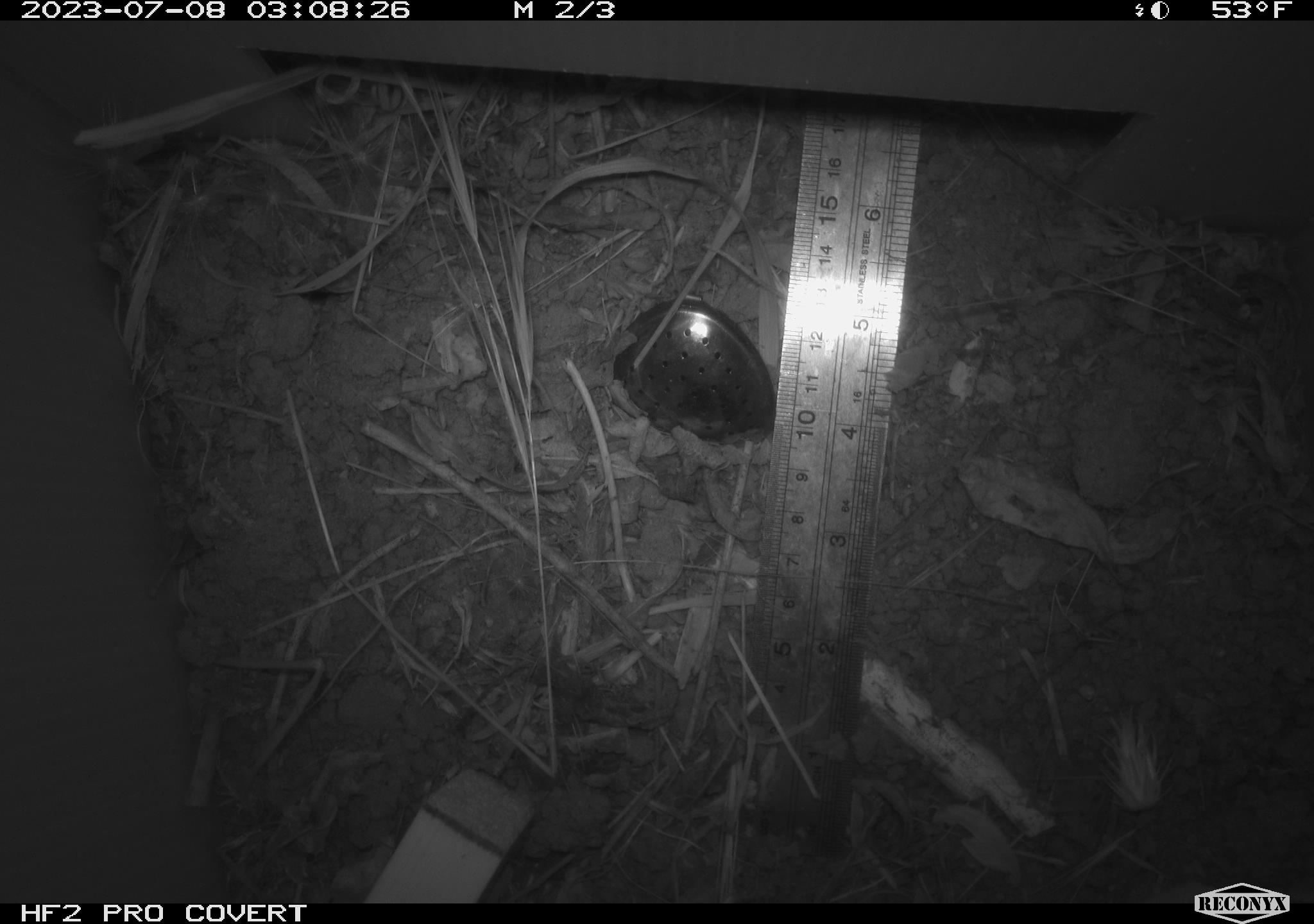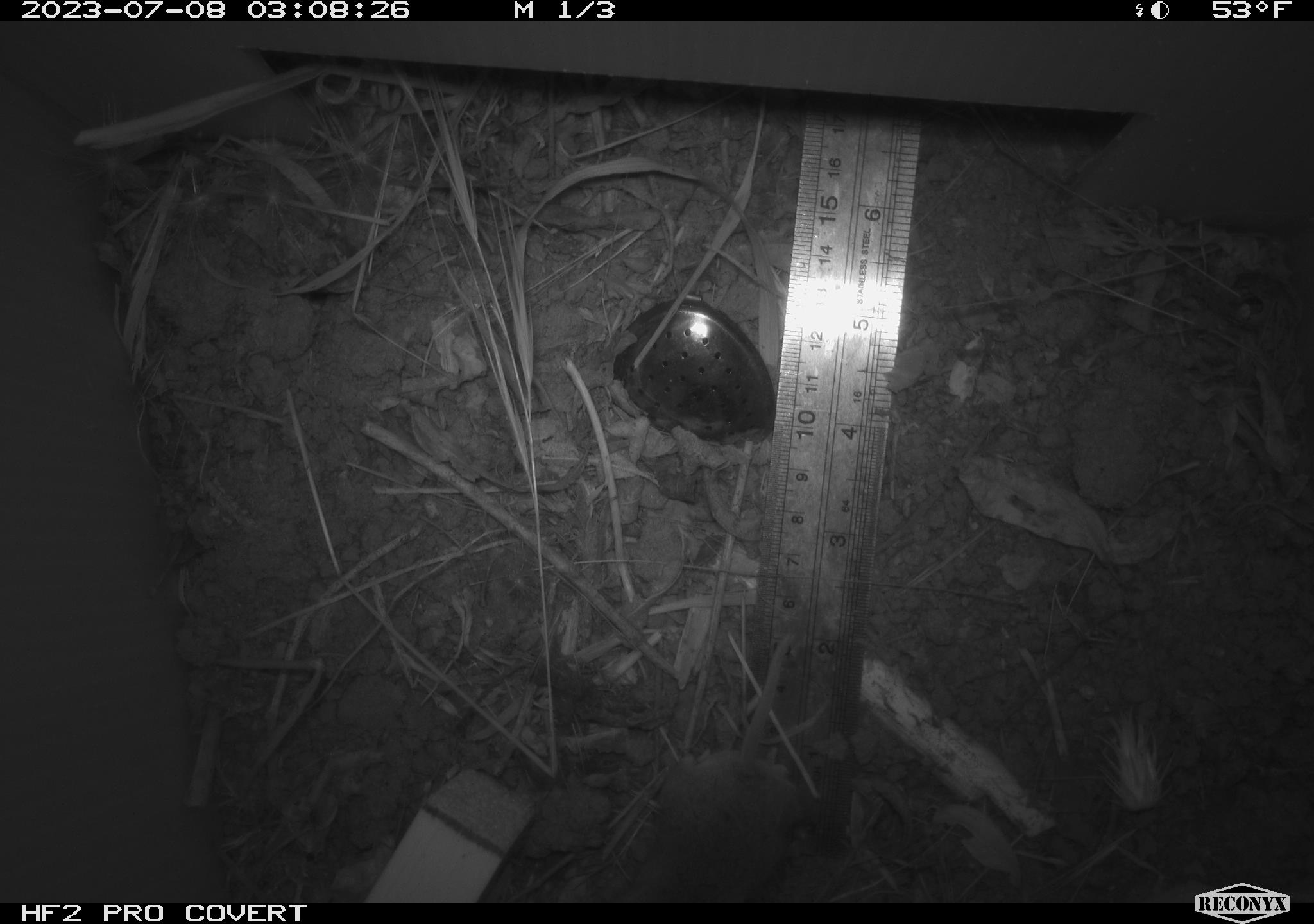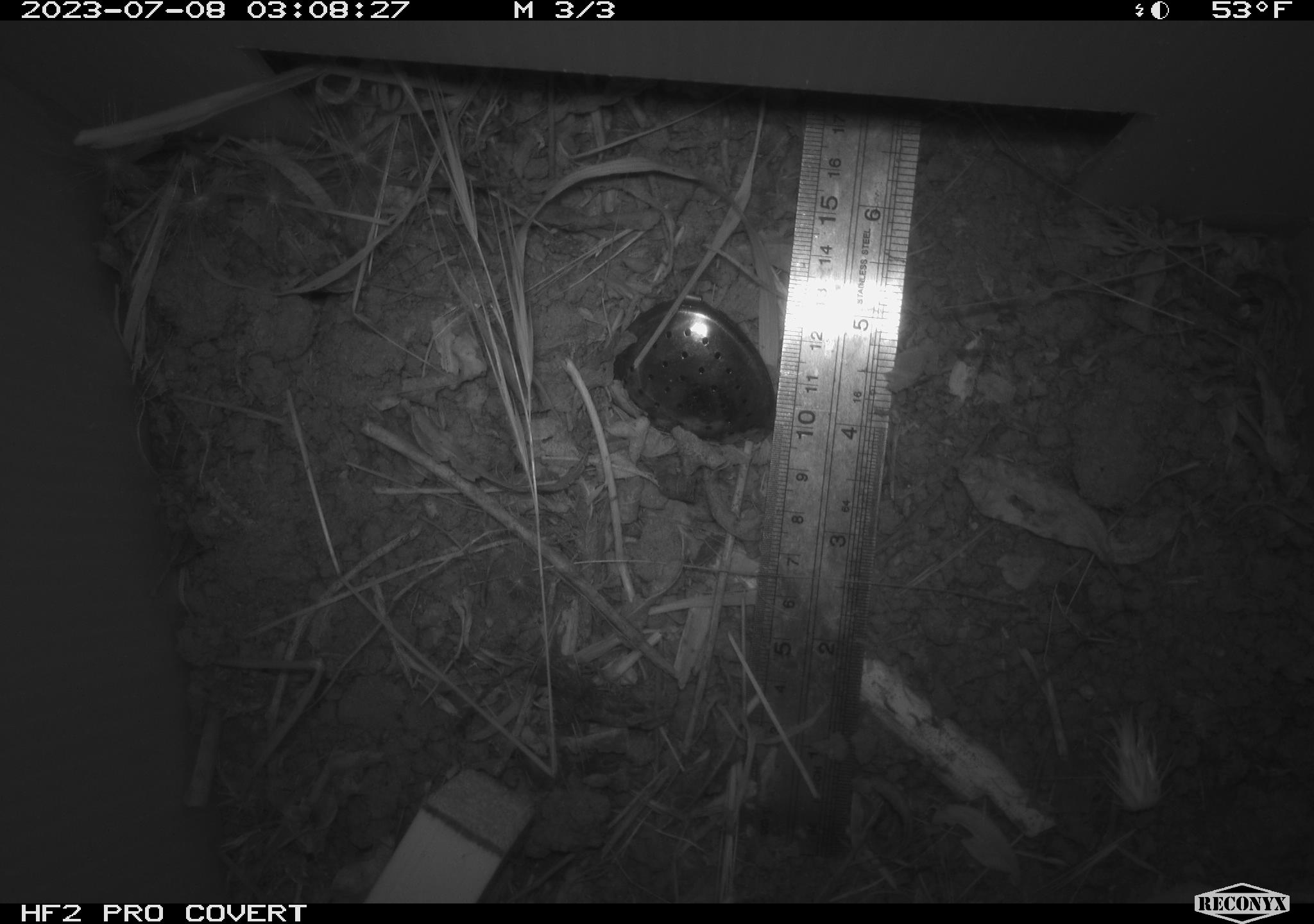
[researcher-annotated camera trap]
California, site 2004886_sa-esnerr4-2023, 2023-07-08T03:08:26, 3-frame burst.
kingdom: Animalia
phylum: Chordata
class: Mammalia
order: Rodentia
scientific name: Rodentia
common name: rodent